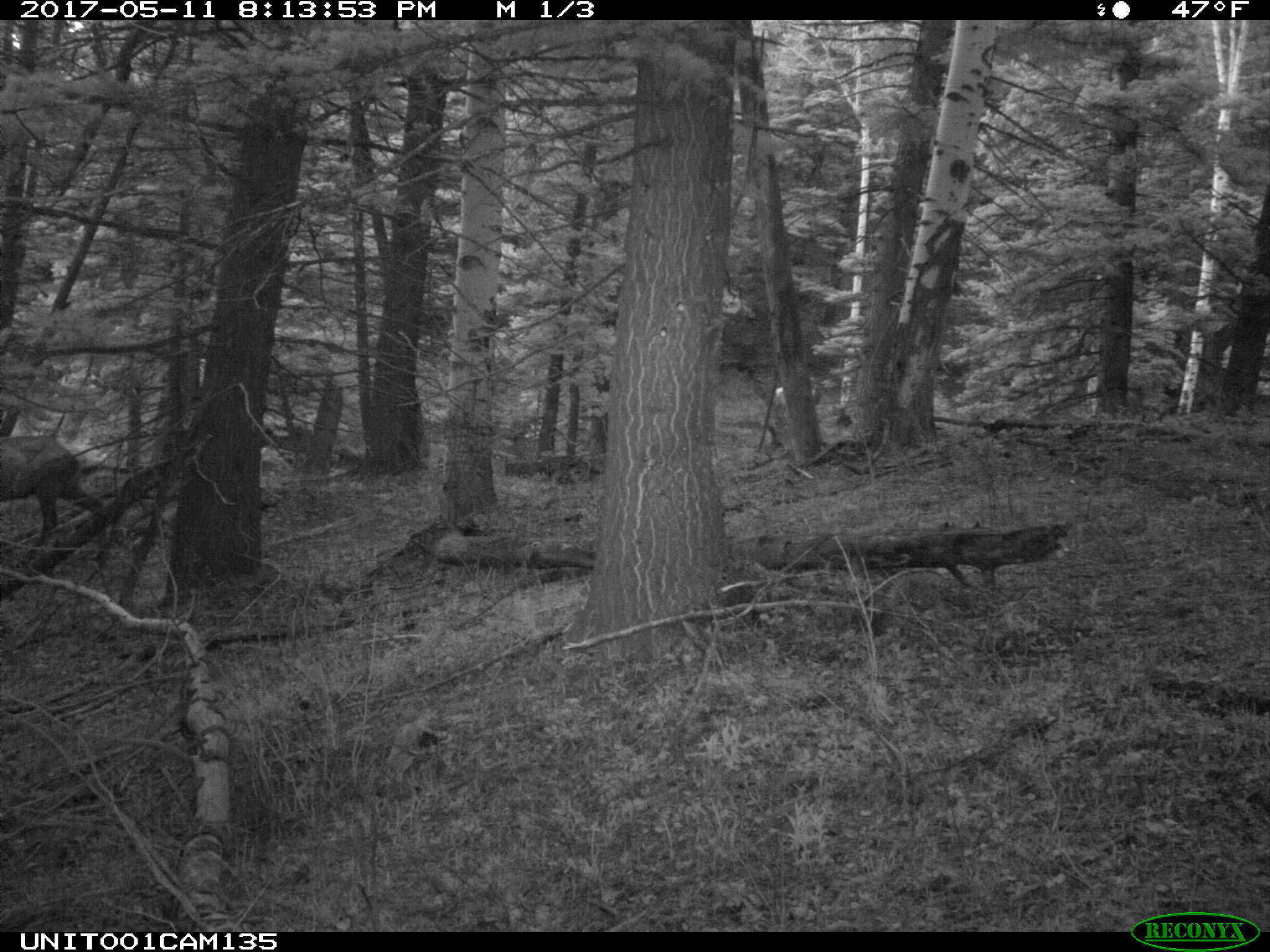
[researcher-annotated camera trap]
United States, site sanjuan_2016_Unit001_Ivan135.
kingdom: Animalia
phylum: Chordata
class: Mammalia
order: Artiodactyla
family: Cervidae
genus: Cervus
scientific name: Cervus elaphus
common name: red deer